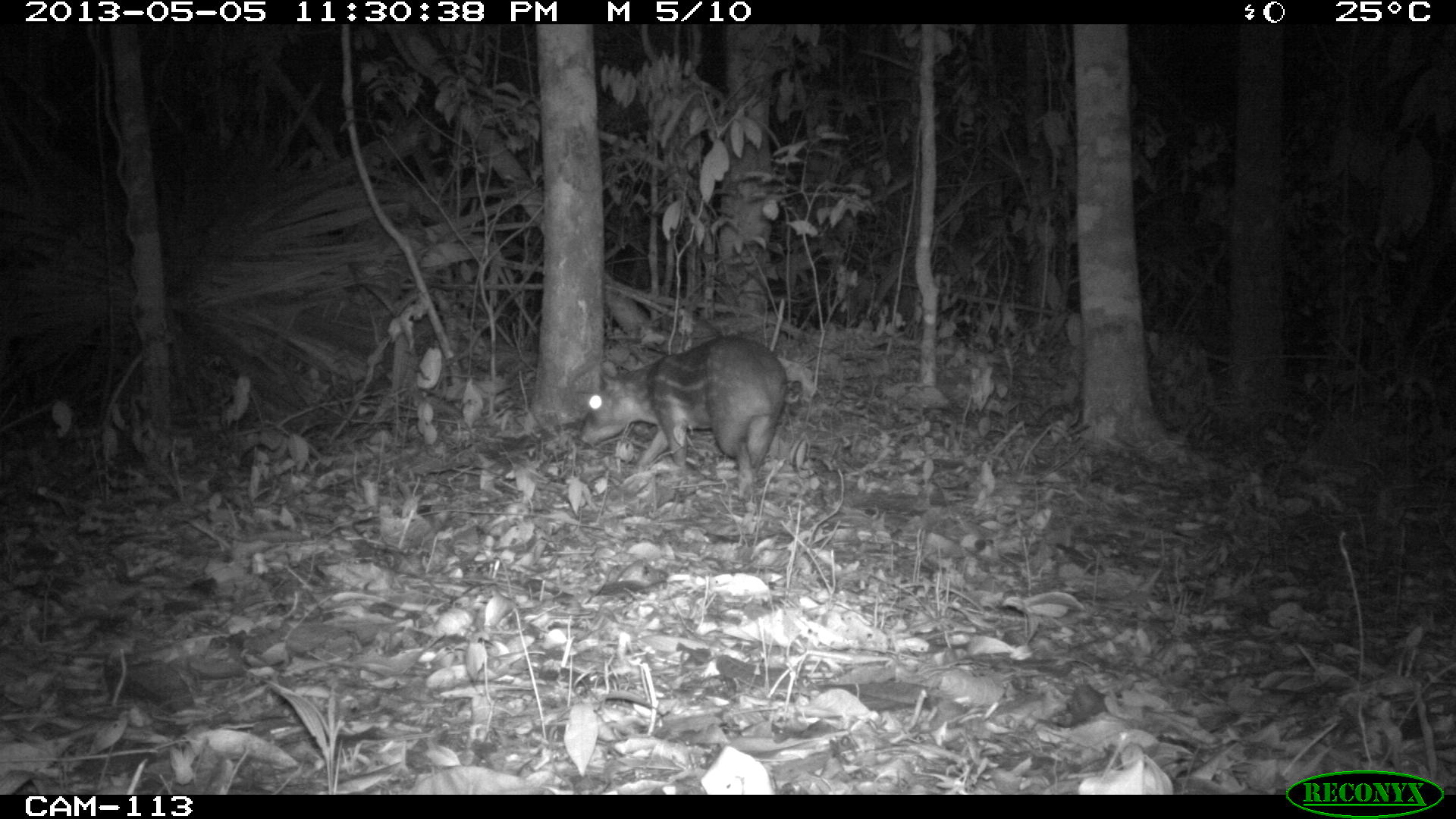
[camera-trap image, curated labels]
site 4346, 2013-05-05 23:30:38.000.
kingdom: Animalia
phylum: Chordata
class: Mammalia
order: Rodentia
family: Cuniculidae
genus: Cuniculus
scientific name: Cuniculus paca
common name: lowland paca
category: agouti paca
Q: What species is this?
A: Agouti paca (lowland paca) (Cuniculus paca).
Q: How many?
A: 1.